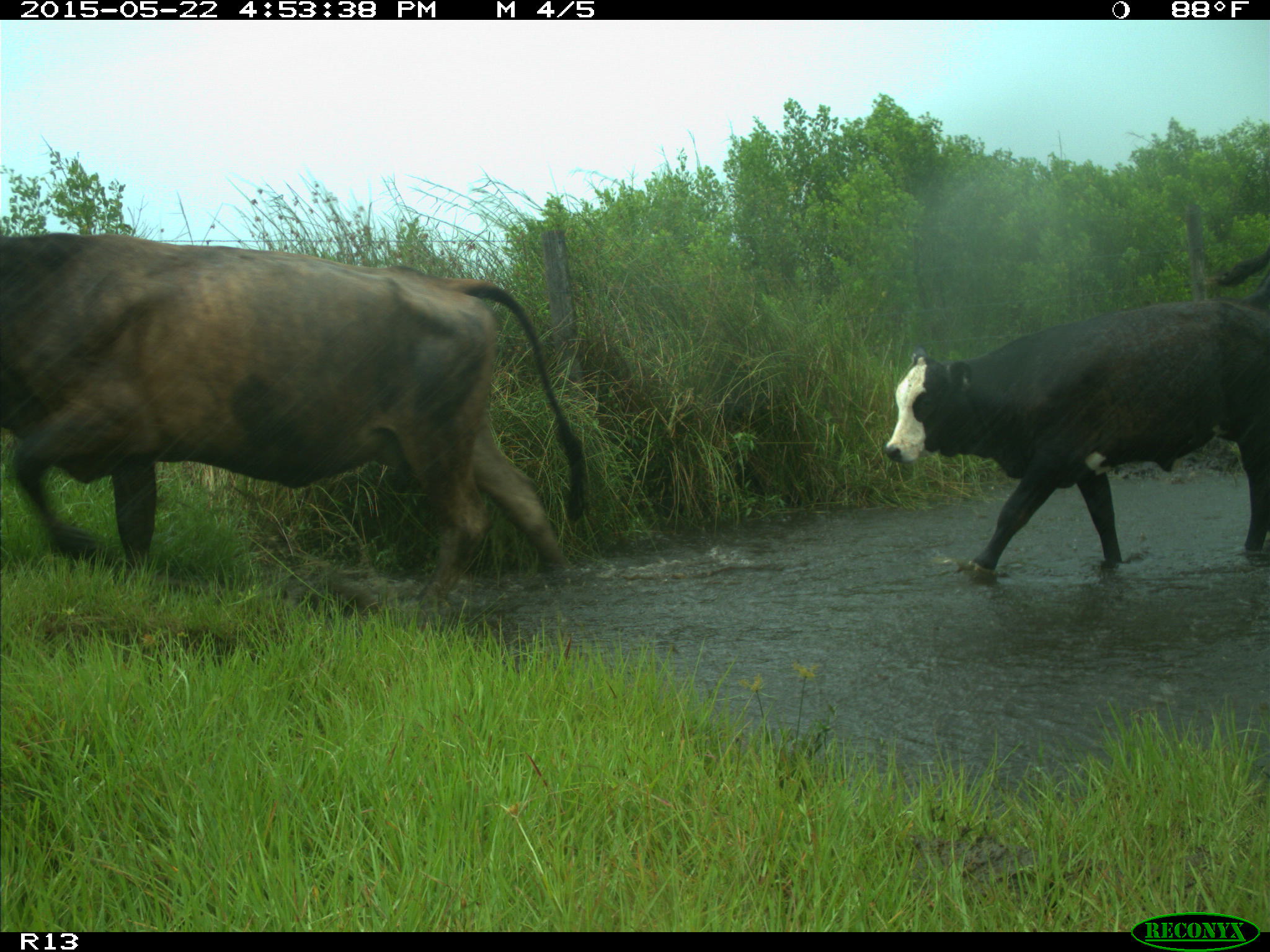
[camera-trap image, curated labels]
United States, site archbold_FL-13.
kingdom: Animalia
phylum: Chordata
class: Mammalia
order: Artiodactyla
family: Bovidae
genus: Bos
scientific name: Bos taurus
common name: domestic cow